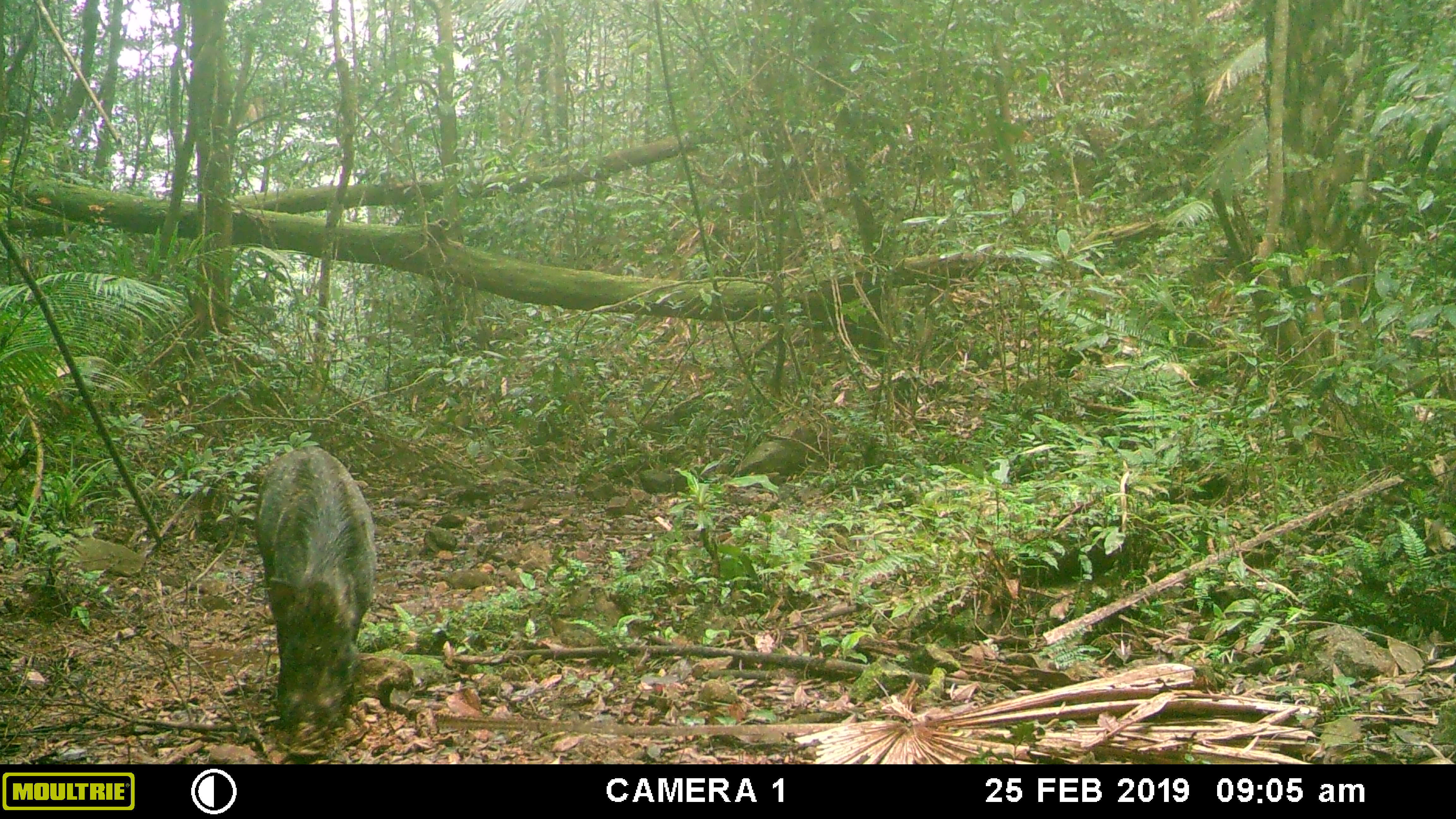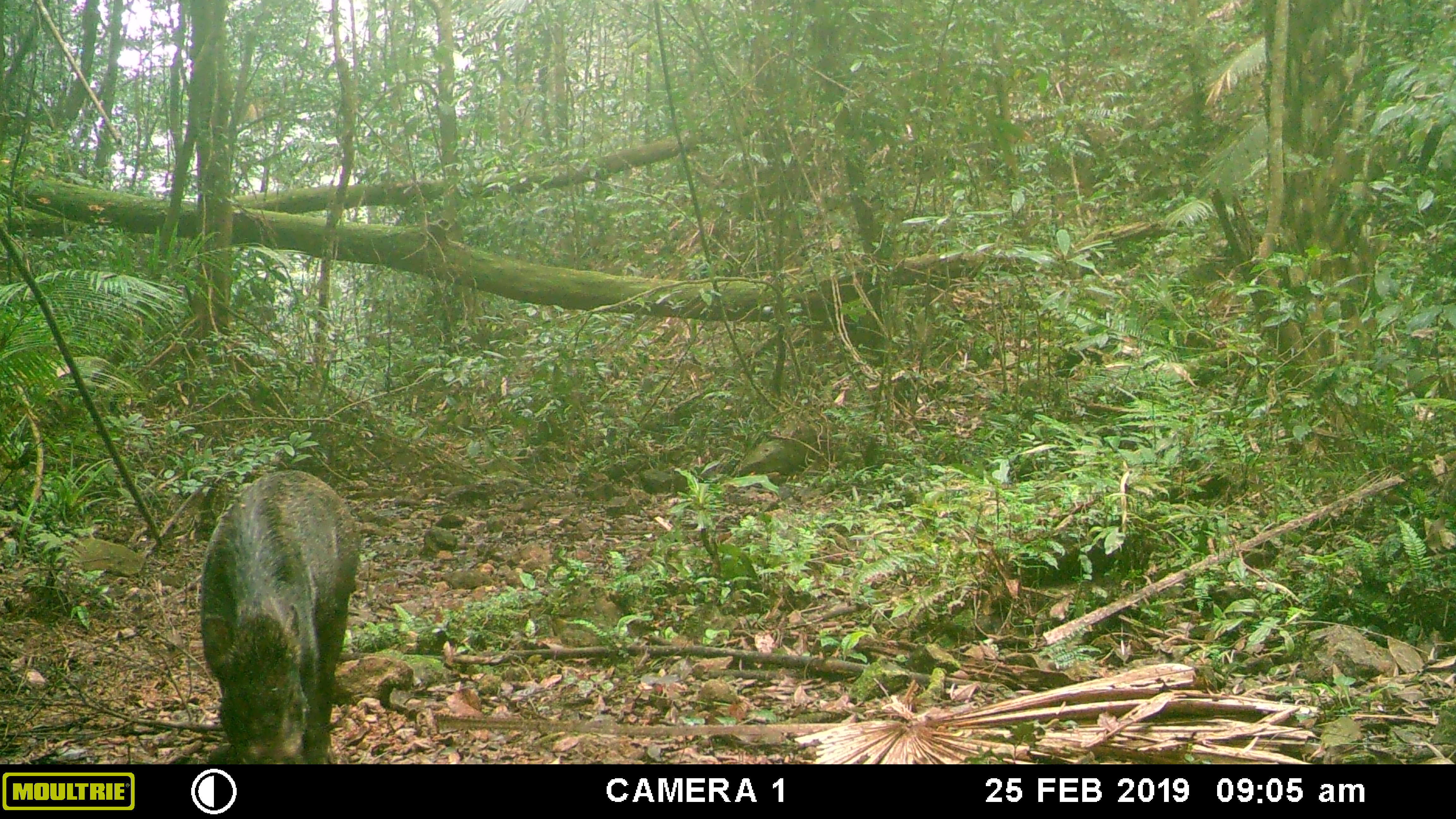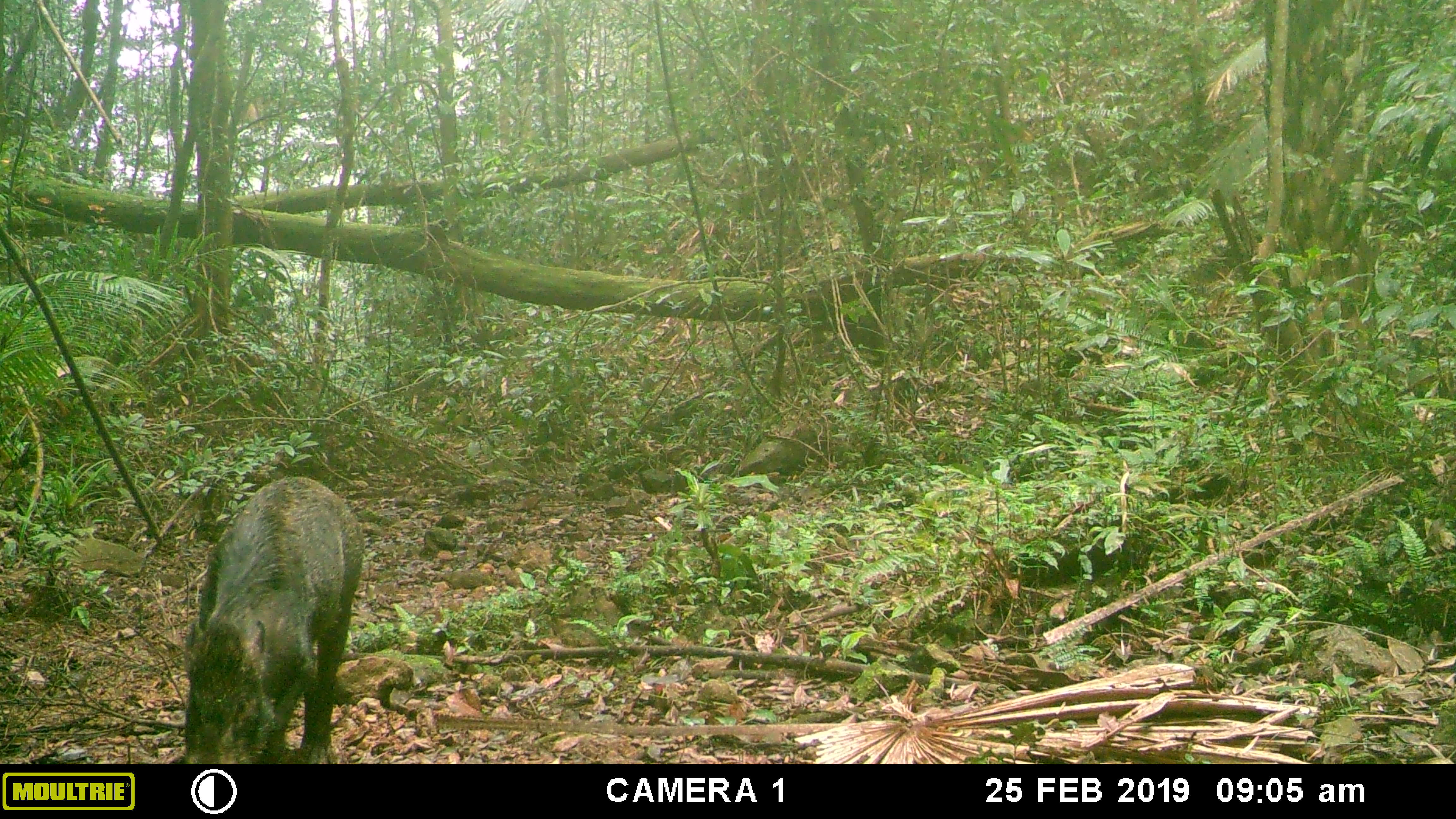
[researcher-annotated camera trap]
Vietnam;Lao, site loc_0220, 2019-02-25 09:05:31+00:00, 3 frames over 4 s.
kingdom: Animalia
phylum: Chordata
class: Mammalia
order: Artiodactyla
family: Suidae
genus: Sus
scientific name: Sus scrofa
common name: eurasian wild pig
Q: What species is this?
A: Eurasian wild pig (Sus scrofa).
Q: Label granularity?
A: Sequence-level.